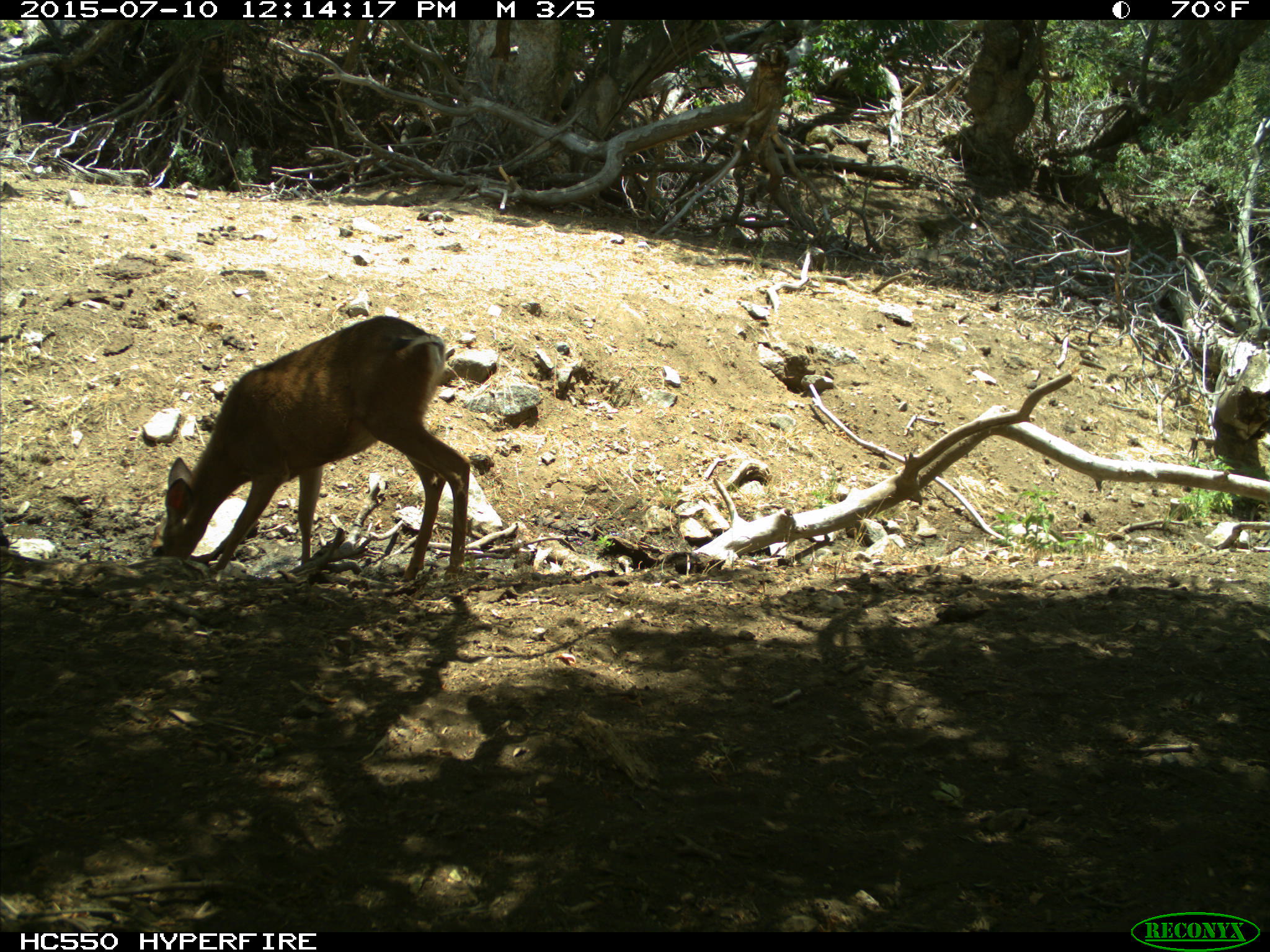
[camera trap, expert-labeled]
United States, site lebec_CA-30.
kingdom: Animalia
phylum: Chordata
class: Mammalia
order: Artiodactyla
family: Cervidae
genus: Odocoileus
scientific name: Odocoileus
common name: deer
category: unidentified deer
Unidentified deer (deer) (Odocoileus).